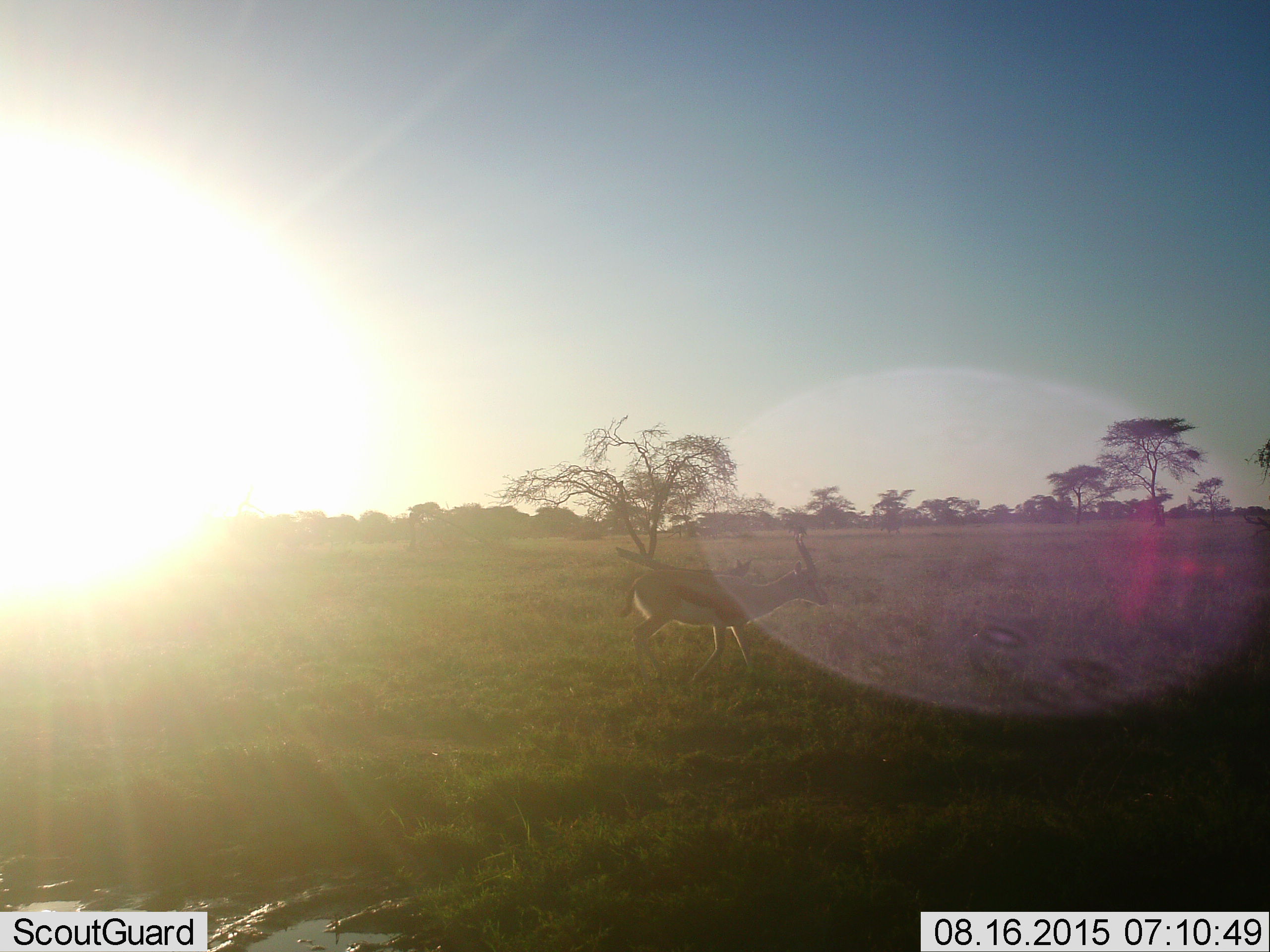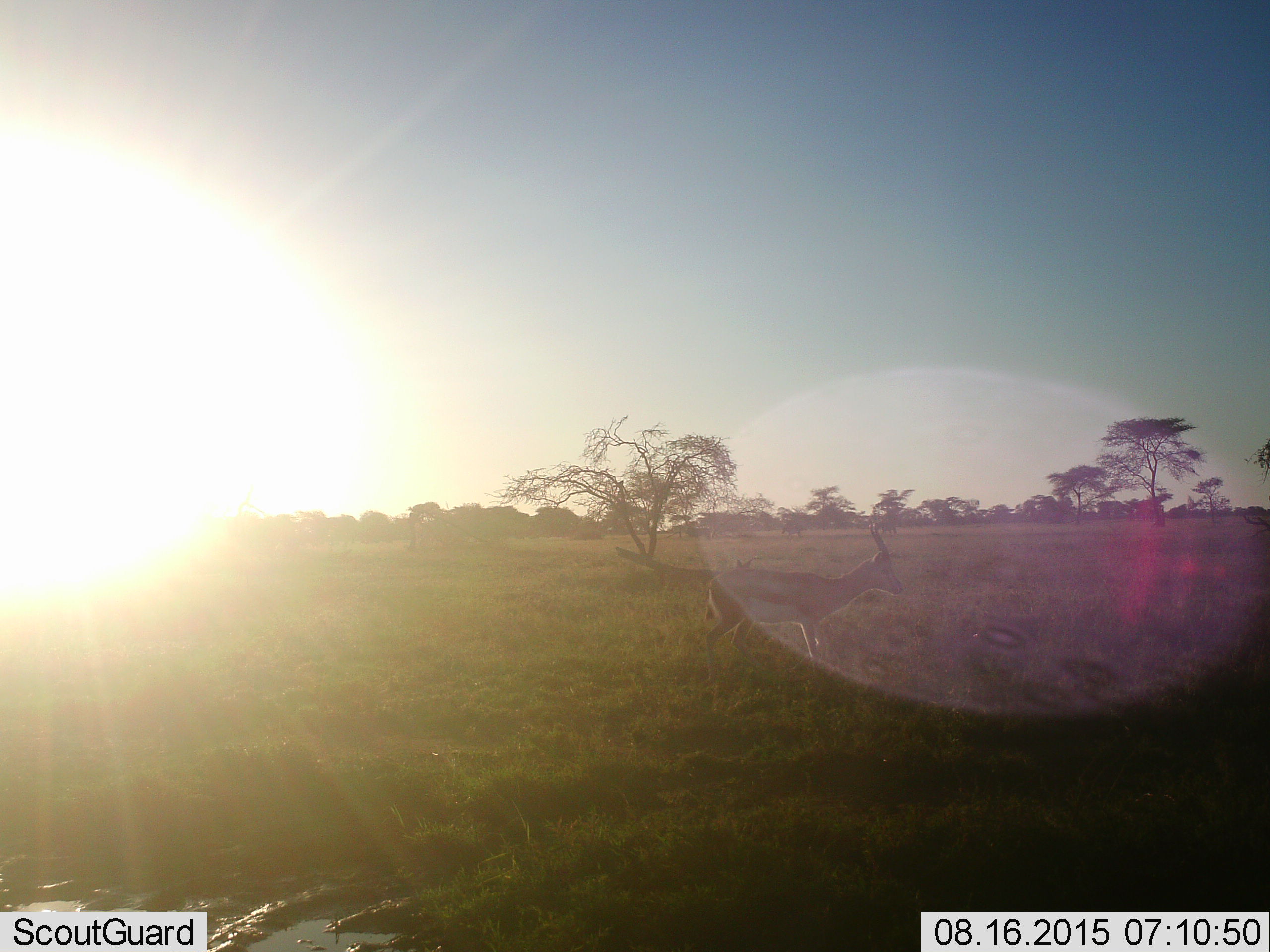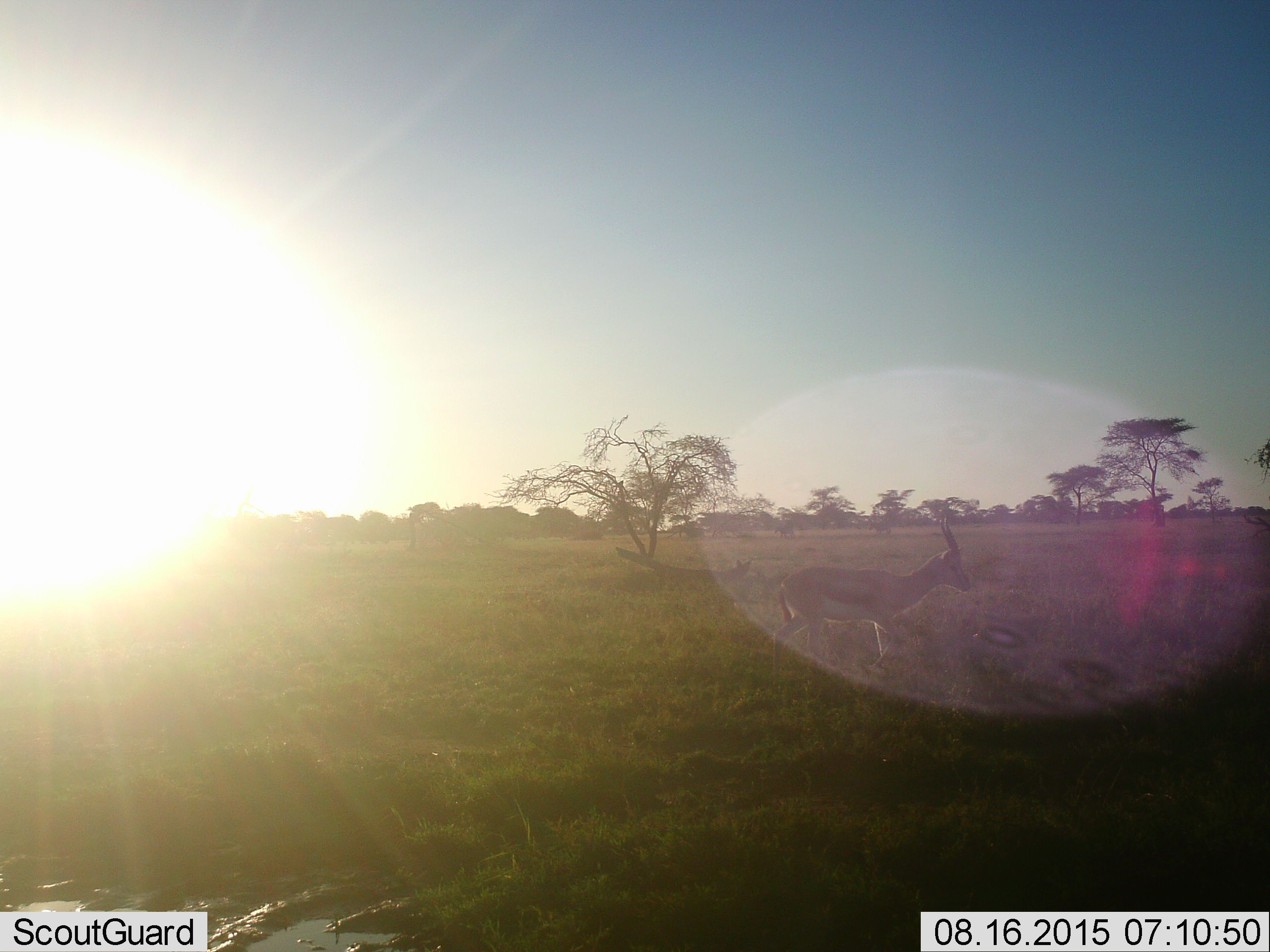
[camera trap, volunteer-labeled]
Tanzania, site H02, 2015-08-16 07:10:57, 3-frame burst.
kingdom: Animalia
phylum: Chordata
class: Mammalia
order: Artiodactyla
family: Bovidae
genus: Eudorcas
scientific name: Eudorcas thomsonii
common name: thomson's gazelle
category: gazellethomsons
Gazellethomsons (thomson's gazelle) (Eudorcas thomsonii), count 1. Behavior (volunteer vote fractions): standing 10%, resting 0%, moving 90%, interacting 0%. Young present (vote fraction): 0%. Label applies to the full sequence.